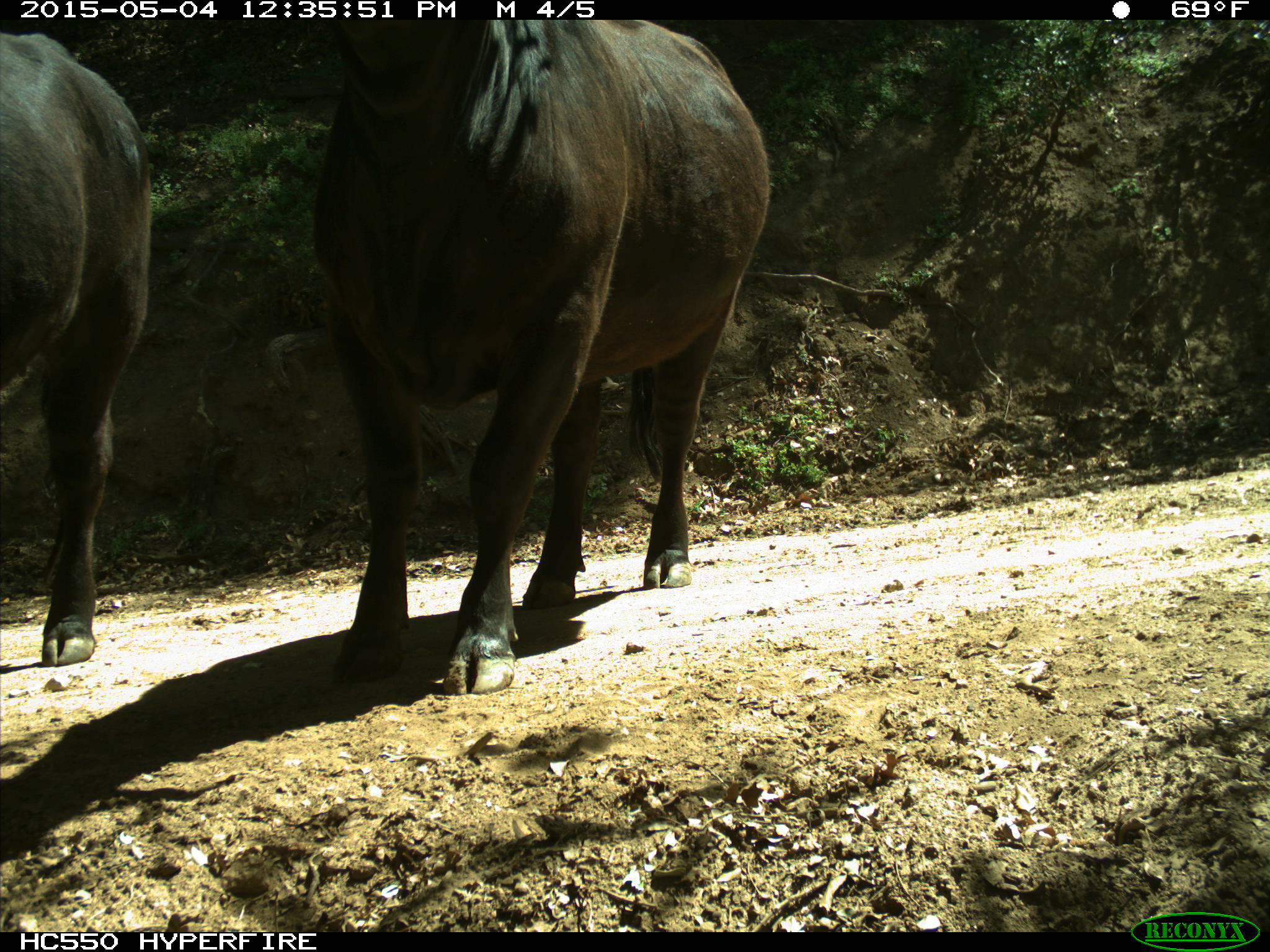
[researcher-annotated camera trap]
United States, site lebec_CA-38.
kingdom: Animalia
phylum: Chordata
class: Mammalia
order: Artiodactyla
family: Bovidae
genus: Bos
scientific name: Bos taurus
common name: domestic cow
Bos taurus (domestic cow).